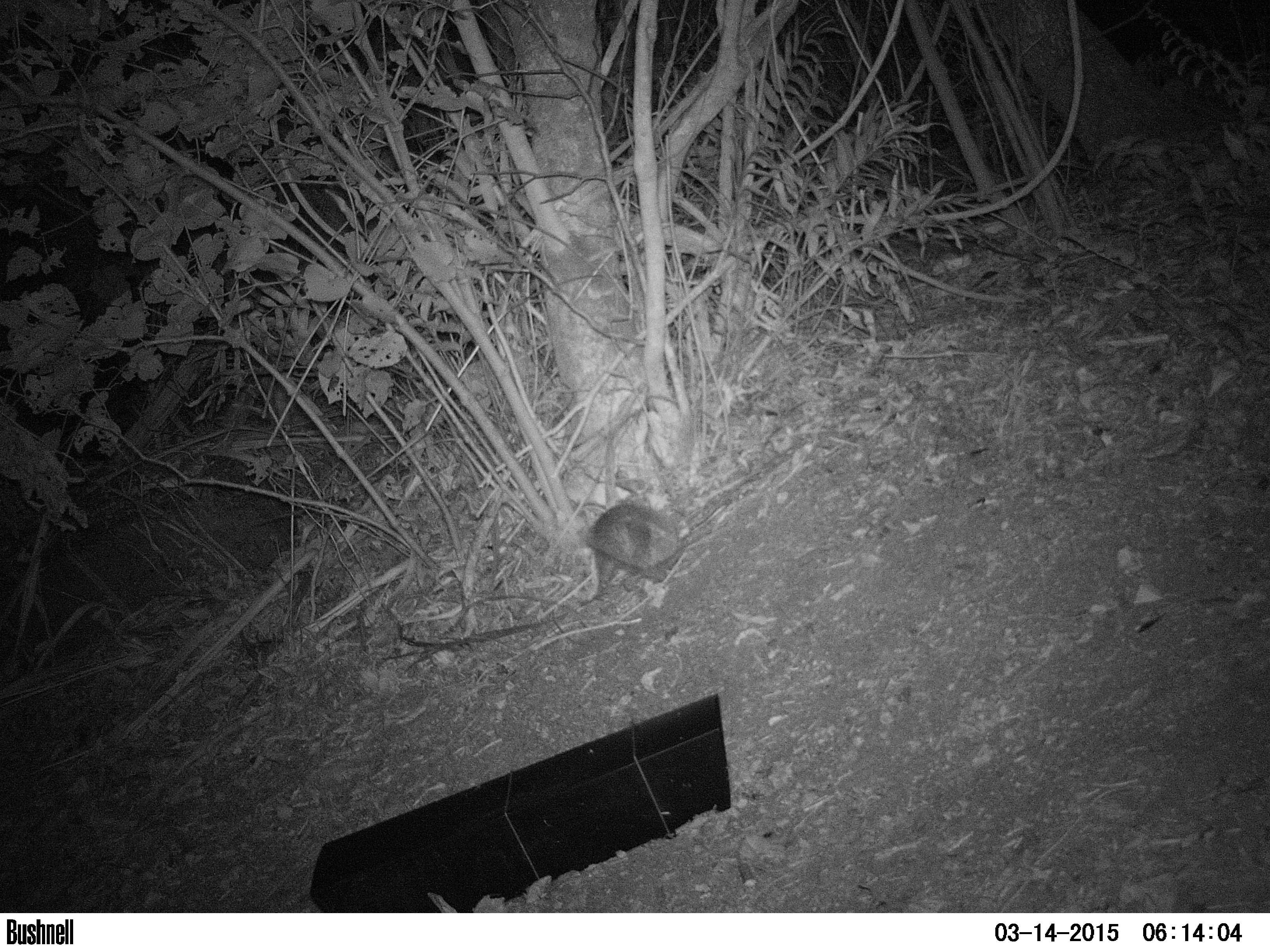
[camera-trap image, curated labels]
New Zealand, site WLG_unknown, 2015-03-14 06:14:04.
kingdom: Animalia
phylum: Chordata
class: Mammalia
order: Eulipotyphla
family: Erinaceidae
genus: Erinaceus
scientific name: Erinaceus europaeus europaeus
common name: european hedgehog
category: hedgehog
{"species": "hedgehog (european hedgehog) (Erinaceus europaeus europaeus)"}